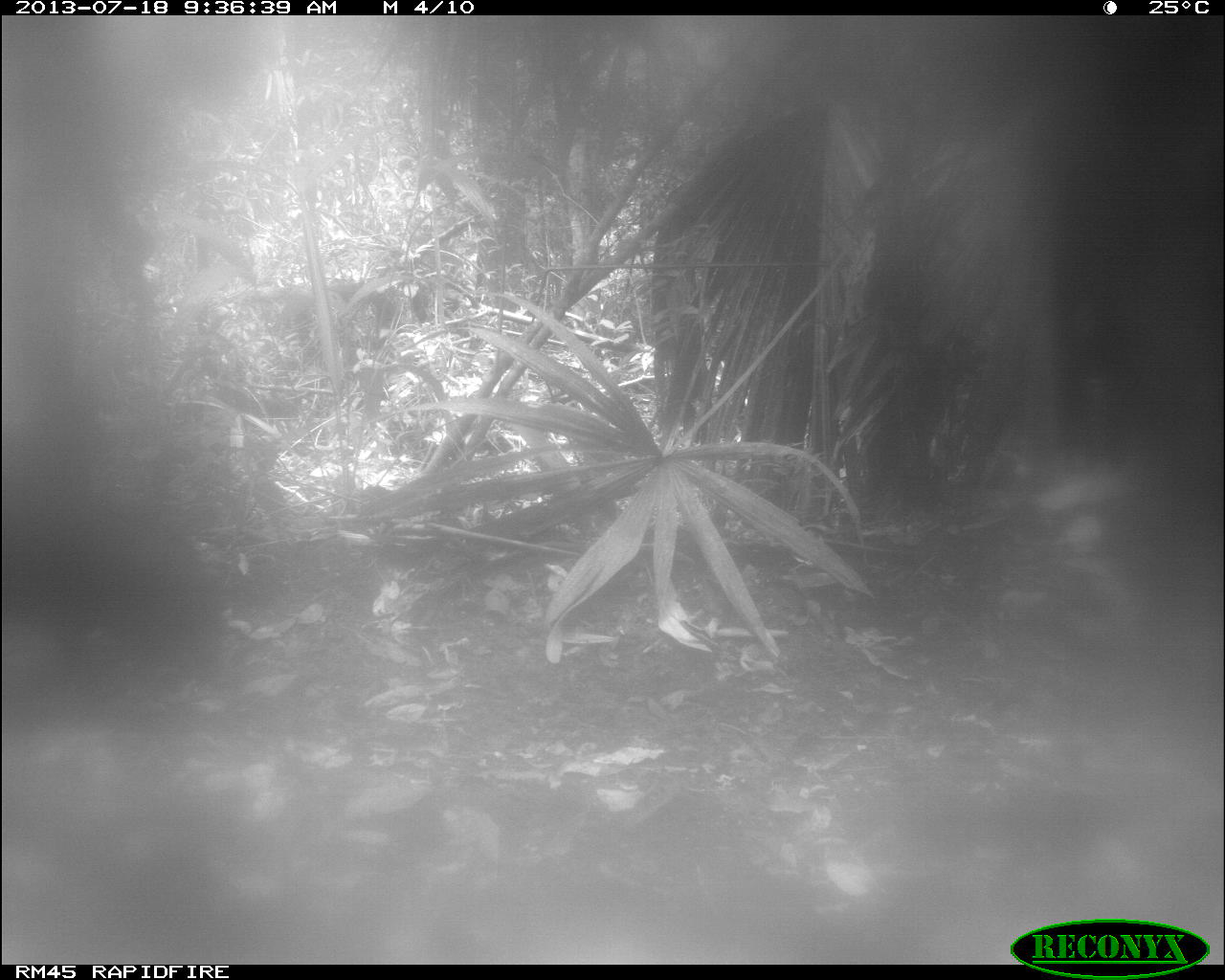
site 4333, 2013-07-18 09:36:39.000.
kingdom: Animalia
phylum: Chordata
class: Mammalia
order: Artiodactyla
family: Tayassuidae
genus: Tayassu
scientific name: Tayassu pecari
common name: white-lipped peccary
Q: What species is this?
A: Tayassu pecari (white-lipped peccary).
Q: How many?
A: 2.